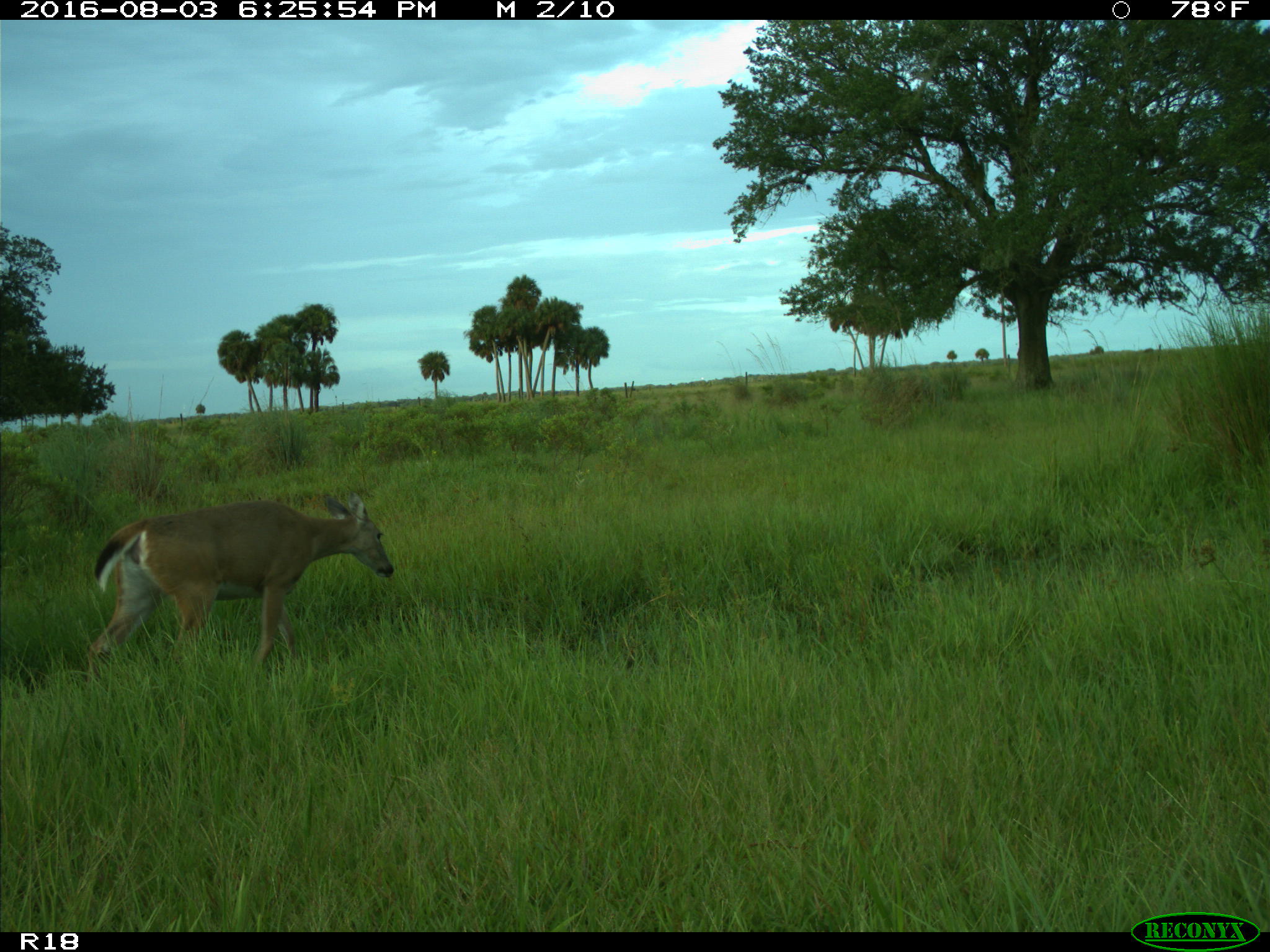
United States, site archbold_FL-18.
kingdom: Animalia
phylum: Chordata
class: Mammalia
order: Artiodactyla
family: Cervidae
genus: Odocoileus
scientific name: Odocoileus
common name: deer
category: unidentified deer